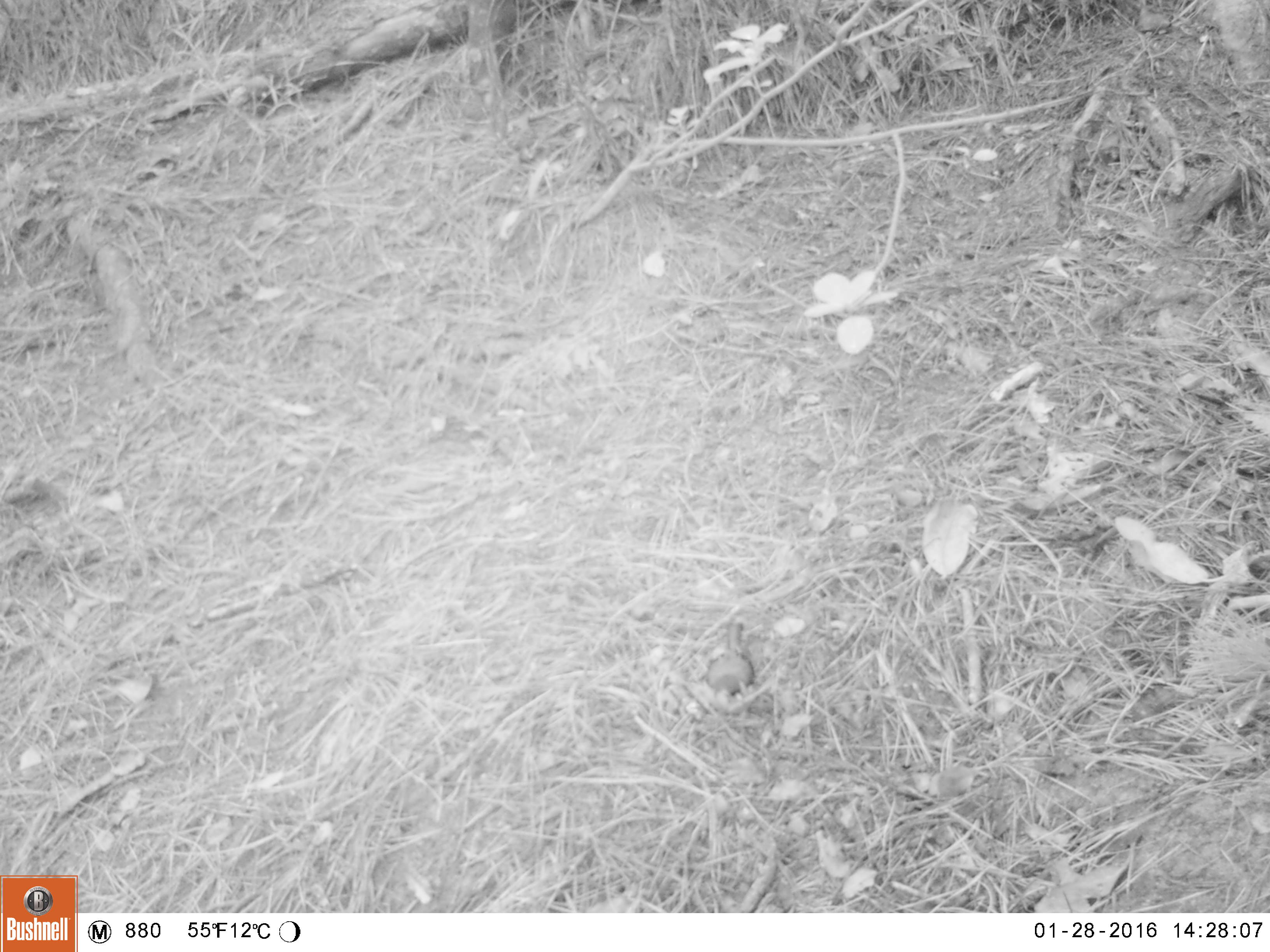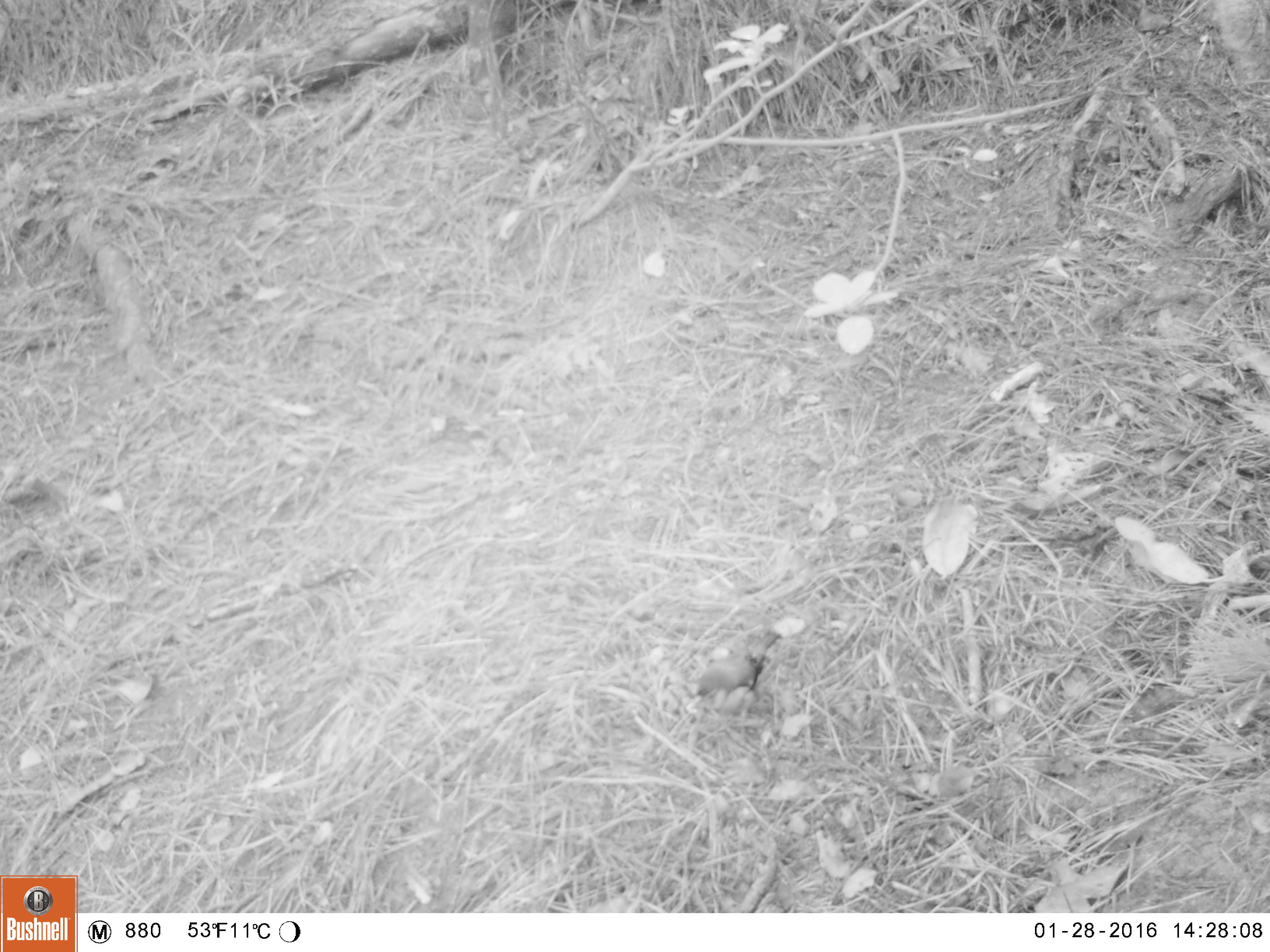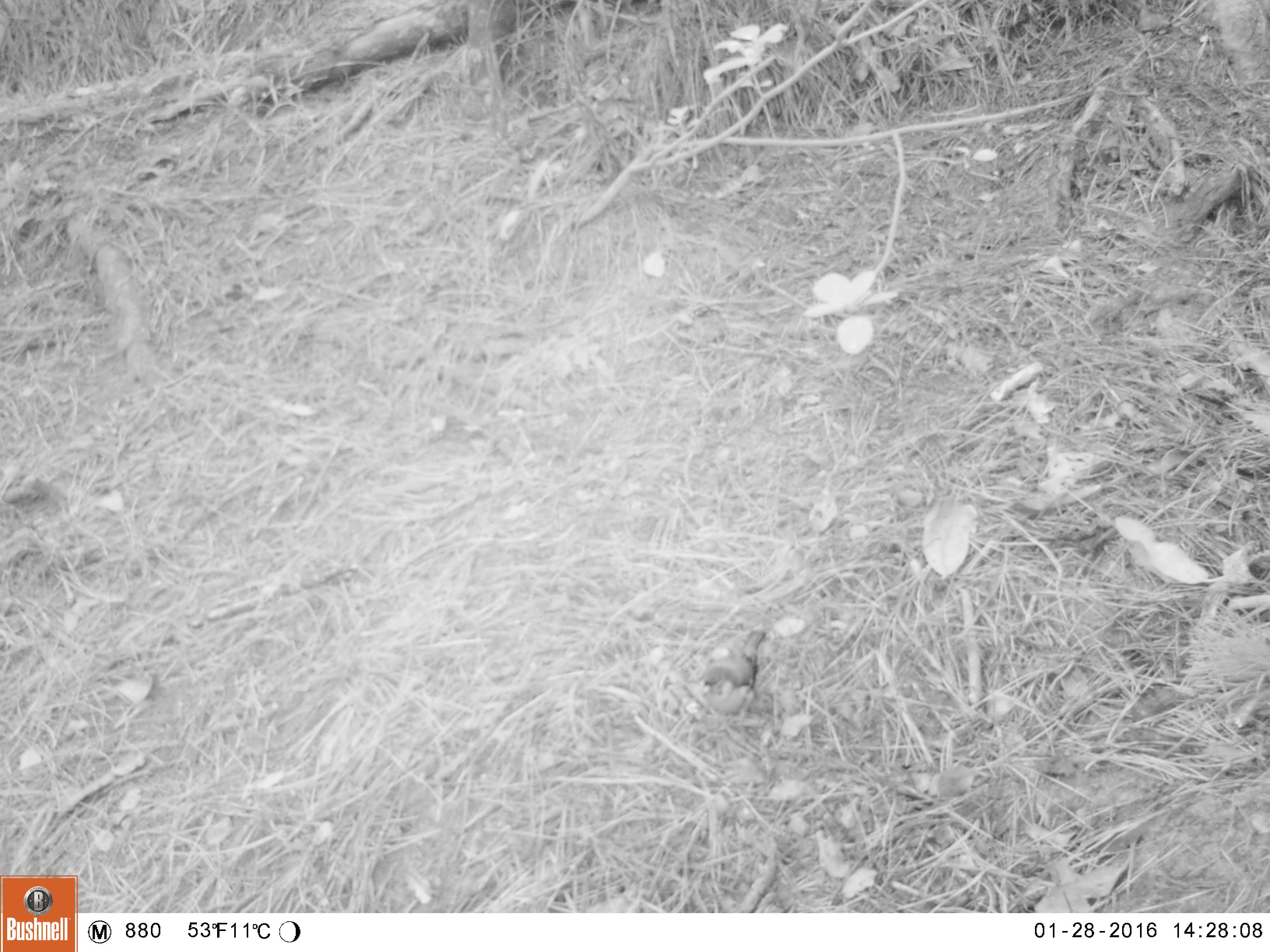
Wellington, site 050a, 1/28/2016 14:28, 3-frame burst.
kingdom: Animalia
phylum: Chordata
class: Aves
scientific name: Aves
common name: bird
Bird (Aves).